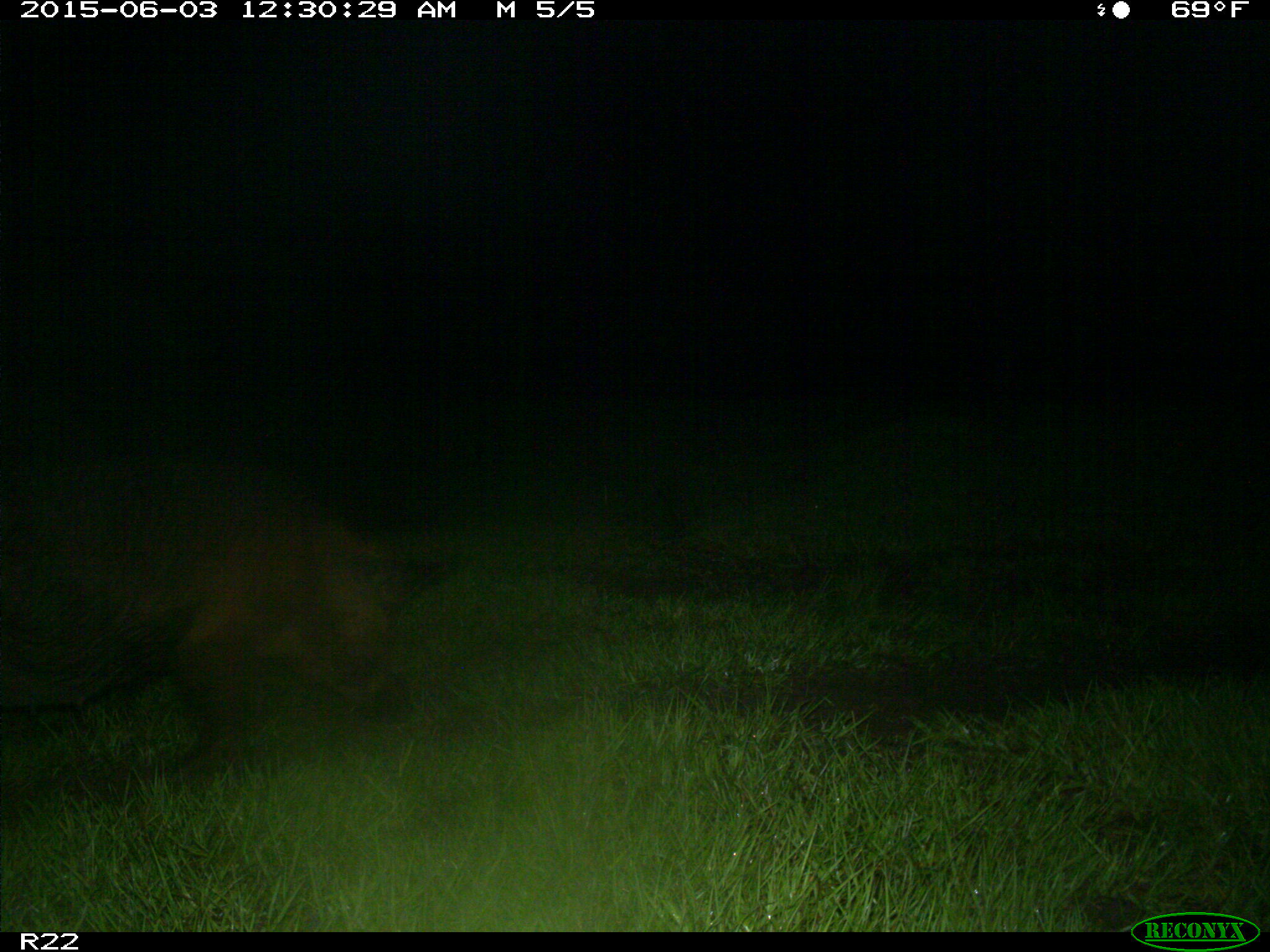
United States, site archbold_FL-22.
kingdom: Animalia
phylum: Chordata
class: Mammalia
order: Artiodactyla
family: Bovidae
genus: Bos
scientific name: Bos taurus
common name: domestic cow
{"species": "Bos taurus (domestic cow)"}